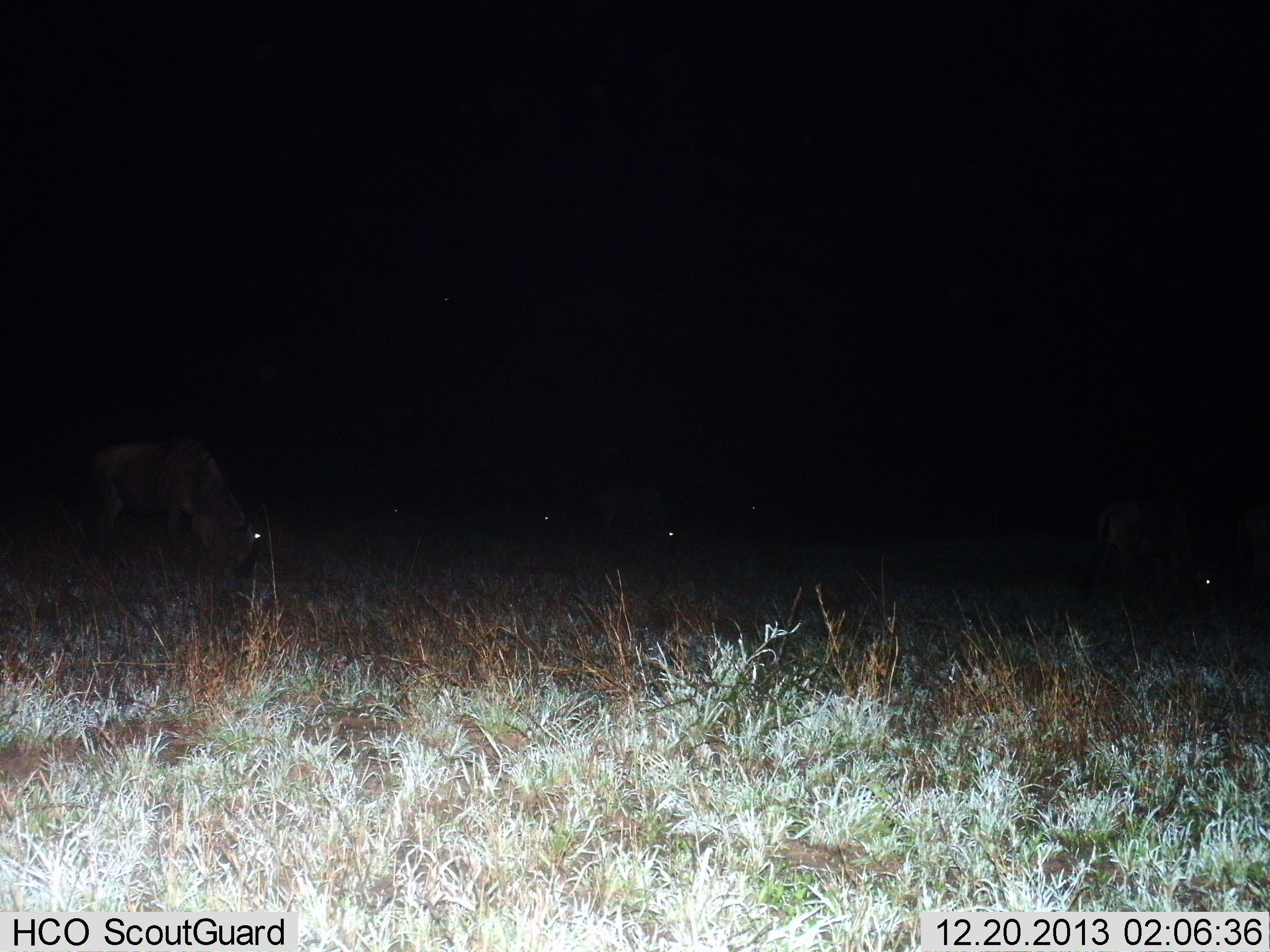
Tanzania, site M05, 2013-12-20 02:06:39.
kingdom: Animalia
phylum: Chordata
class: Mammalia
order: Artiodactyla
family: Bovidae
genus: Connochaetes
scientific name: Connochaetes taurinus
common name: blue wildebeest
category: wildebeest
Wildebeest (blue wildebeest) (Connochaetes taurinus), count 5. Behavior (volunteer vote fractions): standing 50%, resting 0%, moving 0%, interacting 0%. Young present (vote fraction): 0%. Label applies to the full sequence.